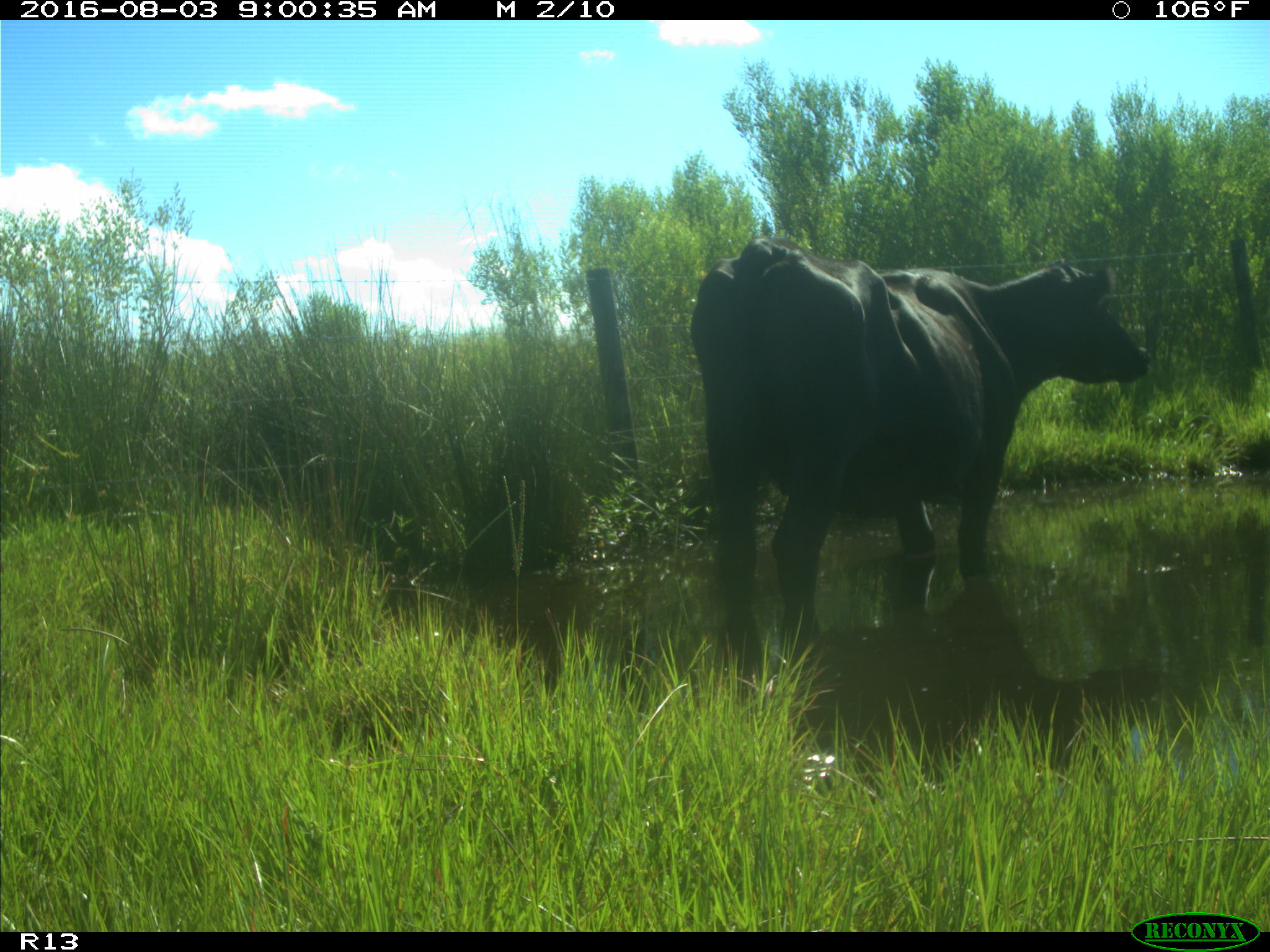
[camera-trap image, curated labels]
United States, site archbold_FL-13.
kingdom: Animalia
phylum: Chordata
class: Mammalia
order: Artiodactyla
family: Bovidae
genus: Bos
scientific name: Bos taurus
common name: domestic cow